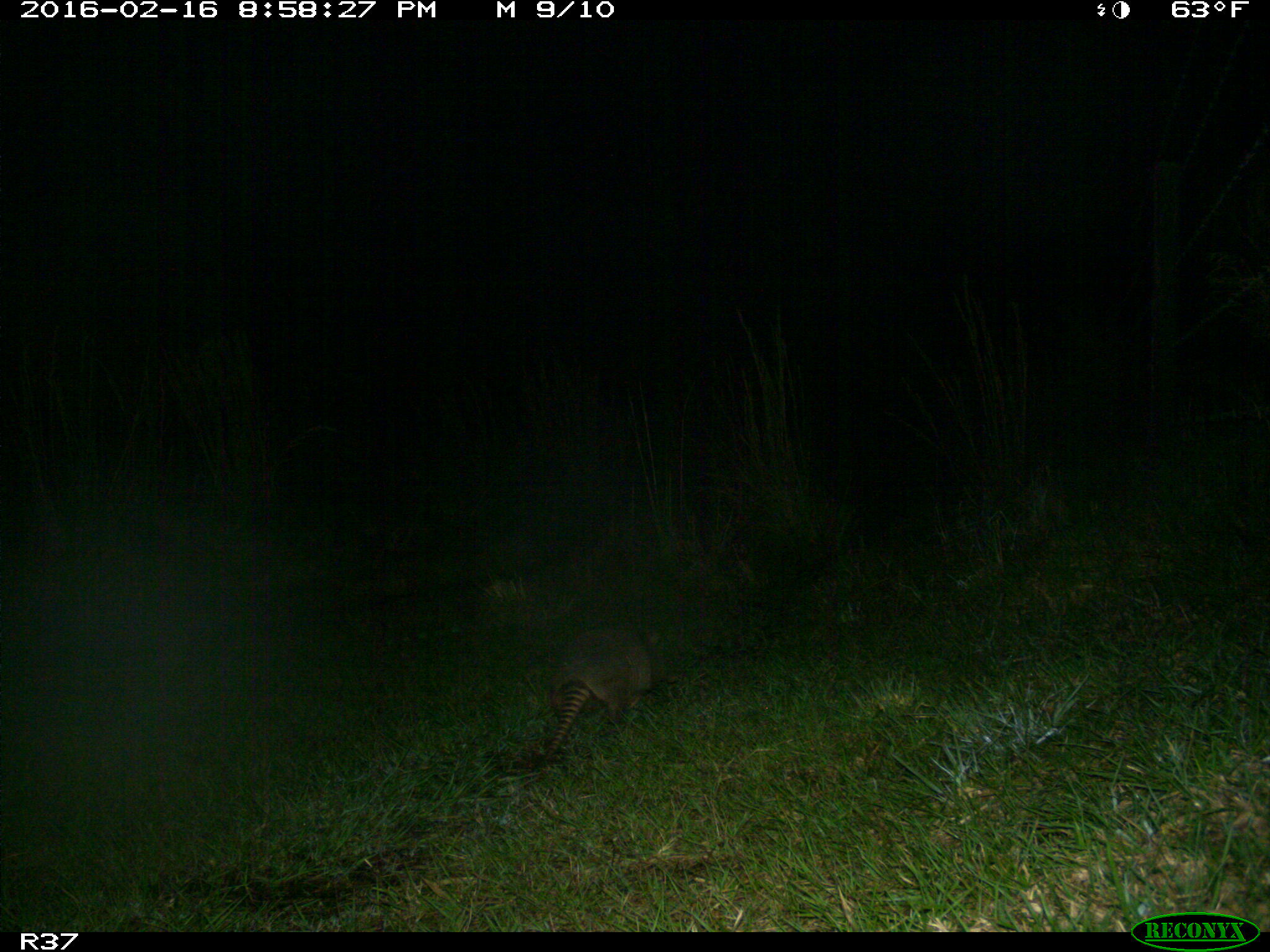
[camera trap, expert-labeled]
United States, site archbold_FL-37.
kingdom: Animalia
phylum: Chordata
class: Mammalia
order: Cingulata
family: Dasypodidae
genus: Dasypus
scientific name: Dasypus novemcinctus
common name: nine-banded armadillo